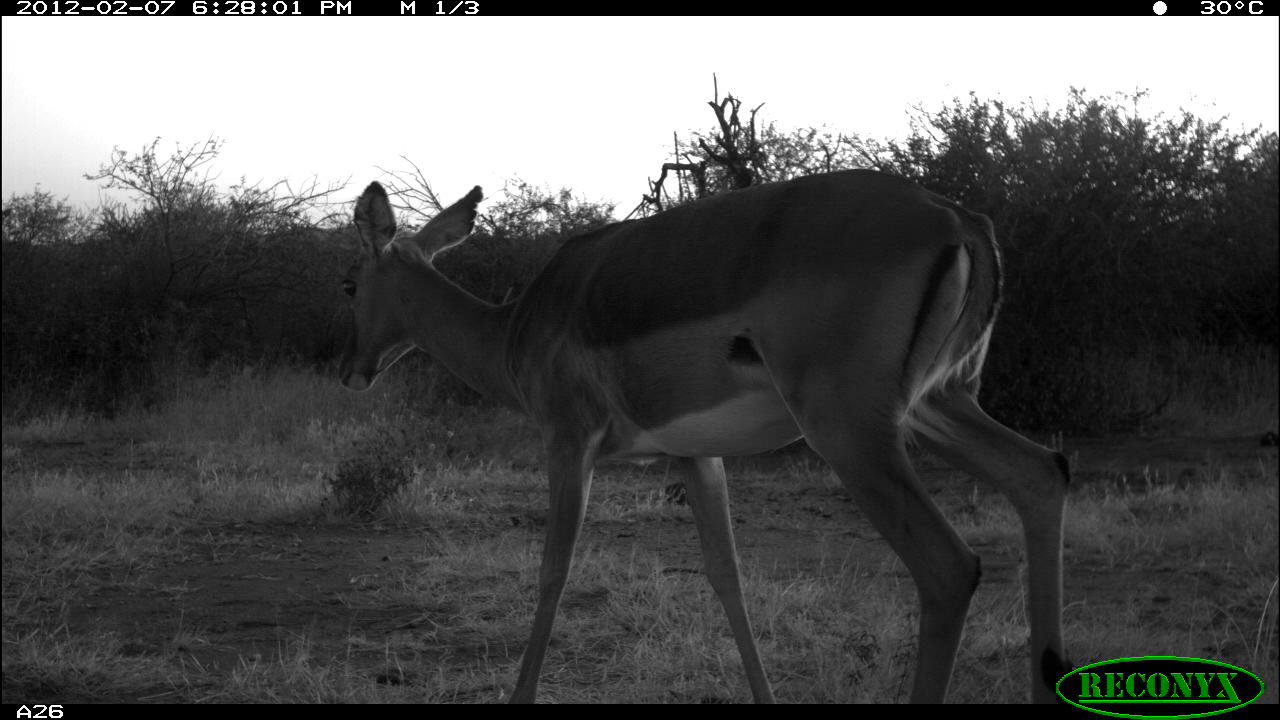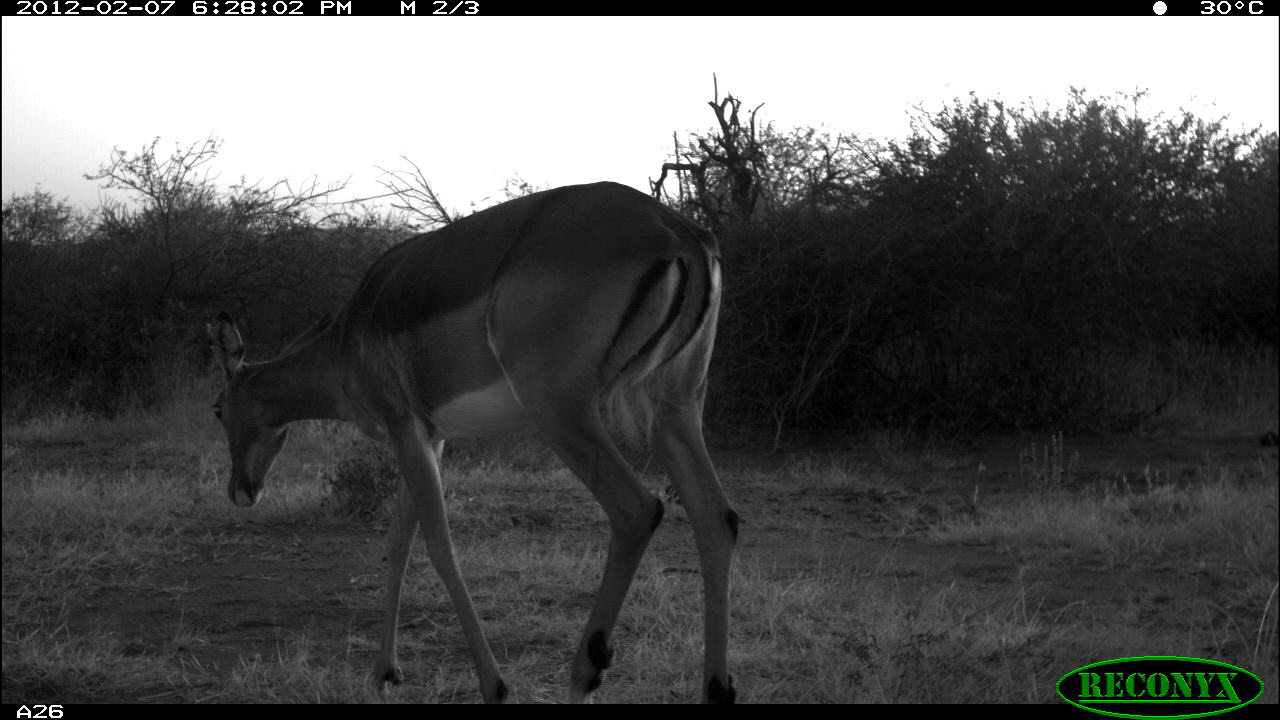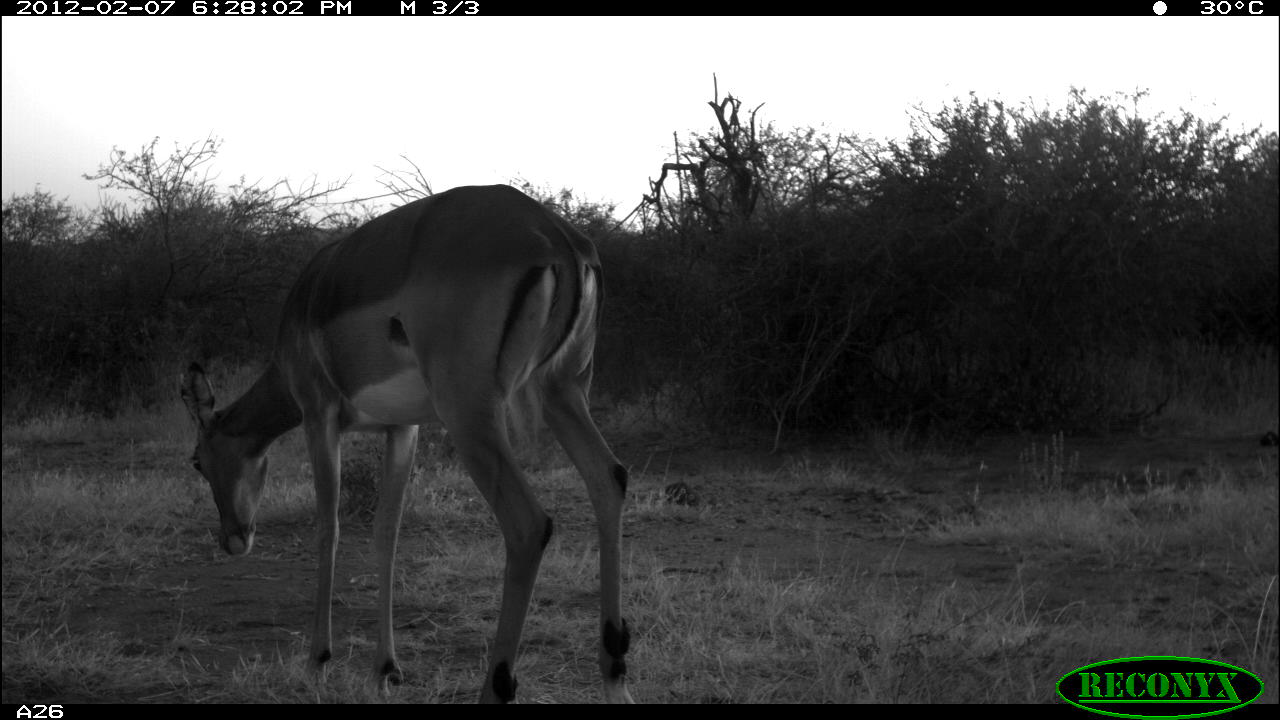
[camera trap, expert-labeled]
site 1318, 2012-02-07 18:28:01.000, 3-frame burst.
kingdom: Animalia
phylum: Chordata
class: Mammalia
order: Artiodactyla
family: Bovidae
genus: Aepyceros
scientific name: Aepyceros melampus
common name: impala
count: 1